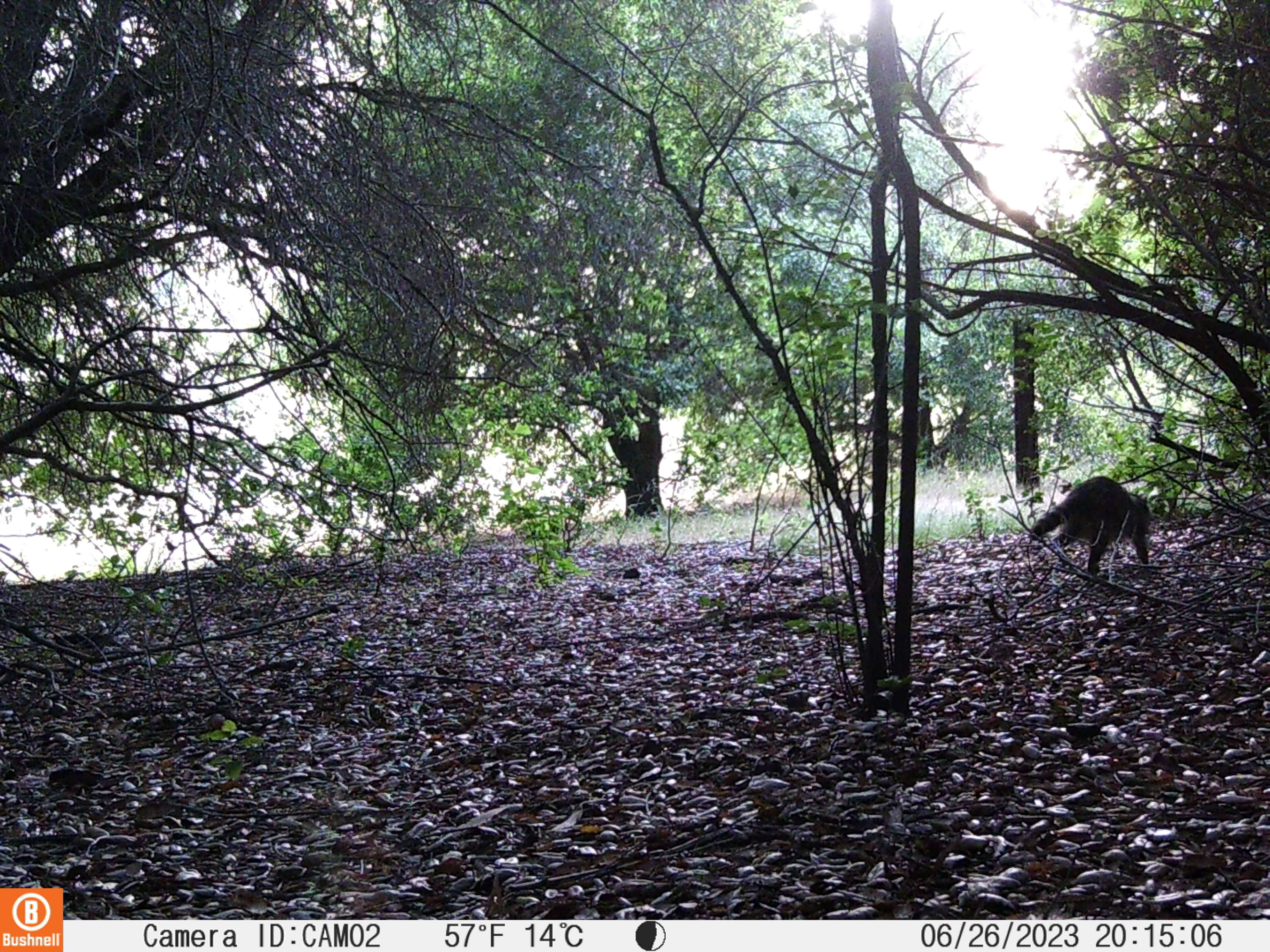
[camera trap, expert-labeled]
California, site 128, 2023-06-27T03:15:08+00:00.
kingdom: Animalia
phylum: Chordata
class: Mammalia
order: Carnivora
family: Procyonidae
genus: Procyon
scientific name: Procyon lotor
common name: raccoon